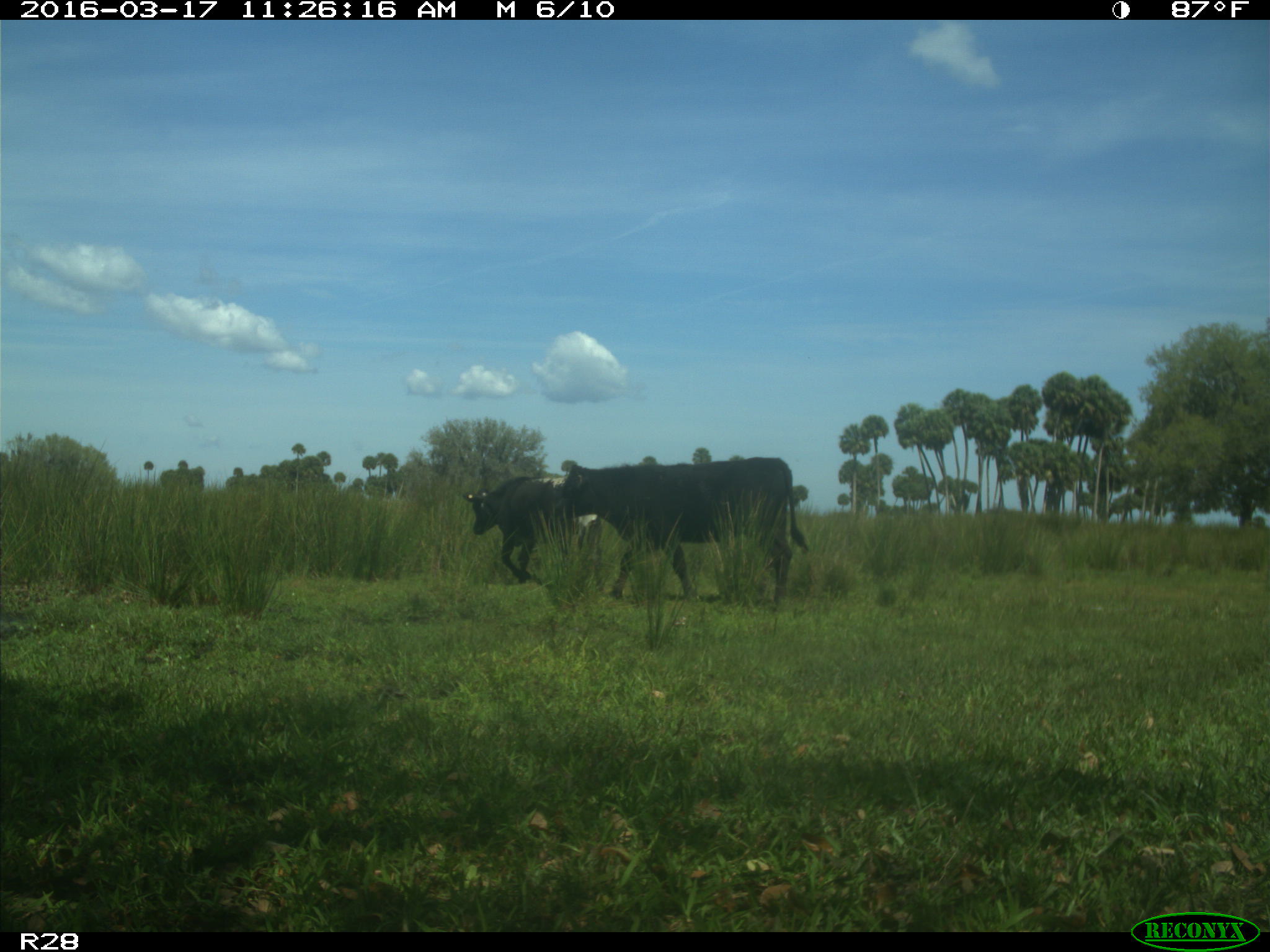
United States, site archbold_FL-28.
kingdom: Animalia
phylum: Chordata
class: Mammalia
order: Artiodactyla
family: Bovidae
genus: Bos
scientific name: Bos taurus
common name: domestic cow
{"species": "Bos taurus (domestic cow)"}